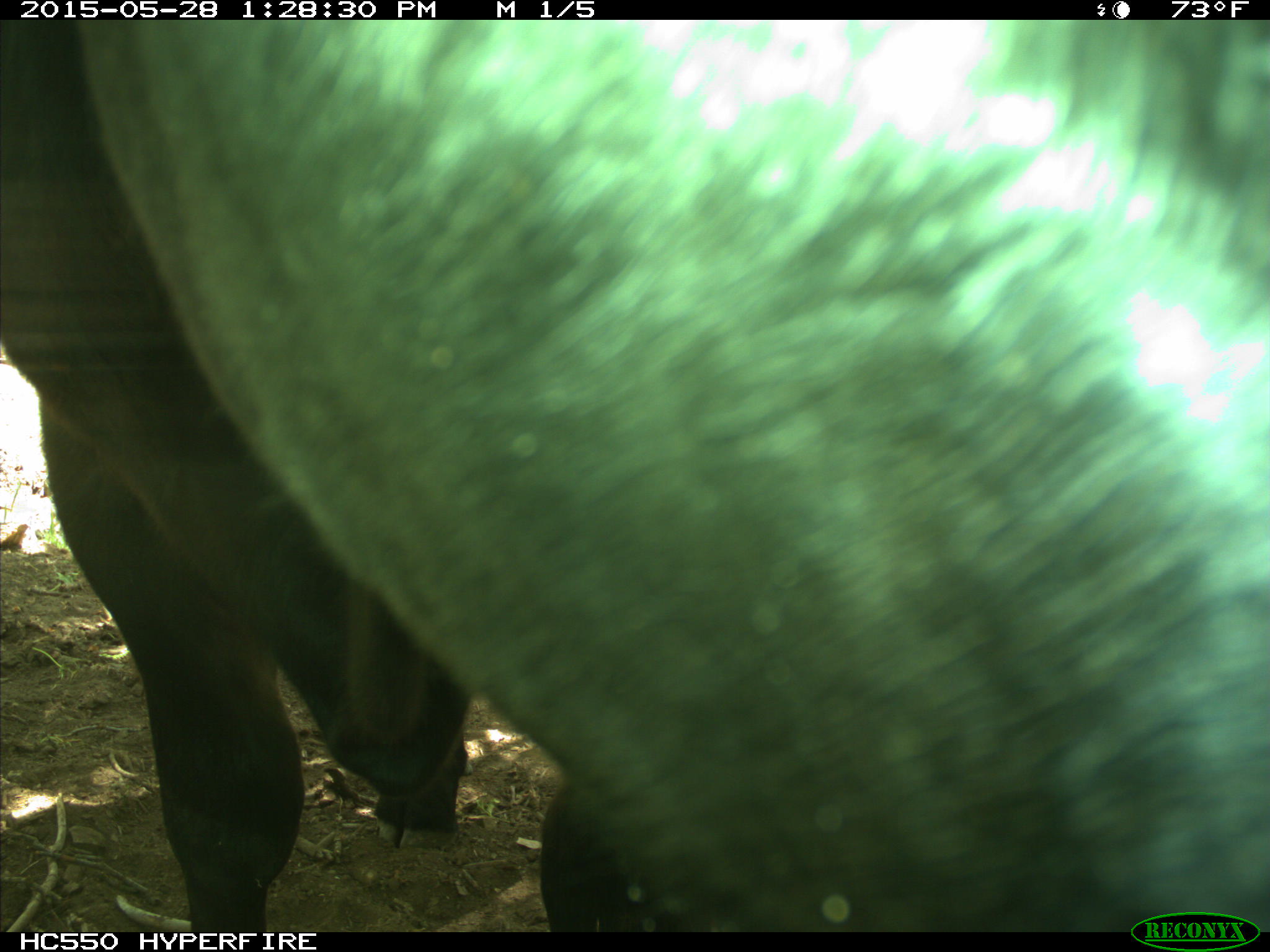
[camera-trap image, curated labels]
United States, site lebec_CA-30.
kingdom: Animalia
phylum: Chordata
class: Mammalia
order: Artiodactyla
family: Bovidae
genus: Bos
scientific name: Bos taurus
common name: domestic cow